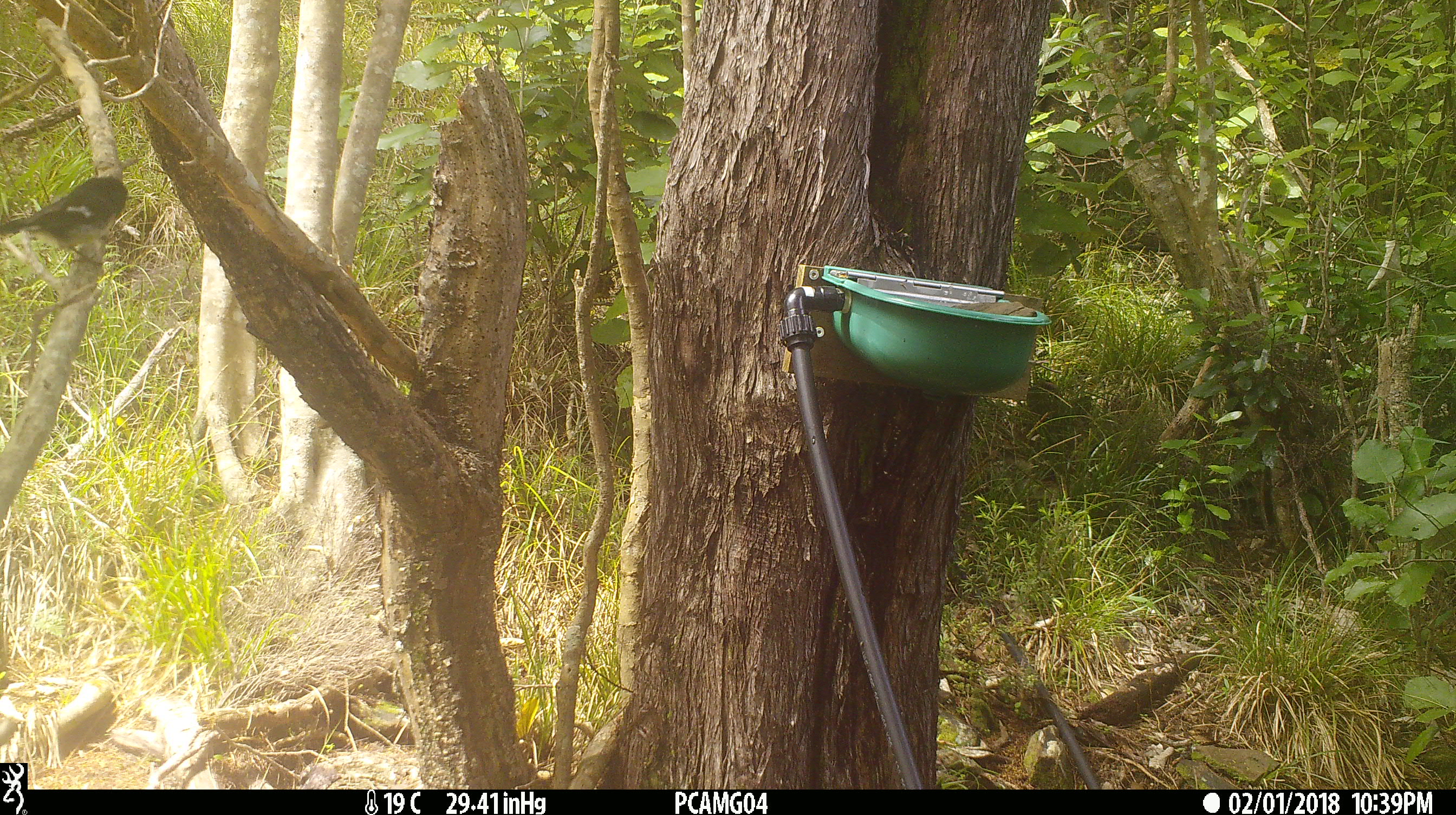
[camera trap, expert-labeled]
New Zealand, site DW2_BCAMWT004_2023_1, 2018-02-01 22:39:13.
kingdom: Animalia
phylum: Chordata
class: Aves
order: Passeriformes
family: Petroicidae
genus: Petroica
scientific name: Petroica macrocephala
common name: tomtit